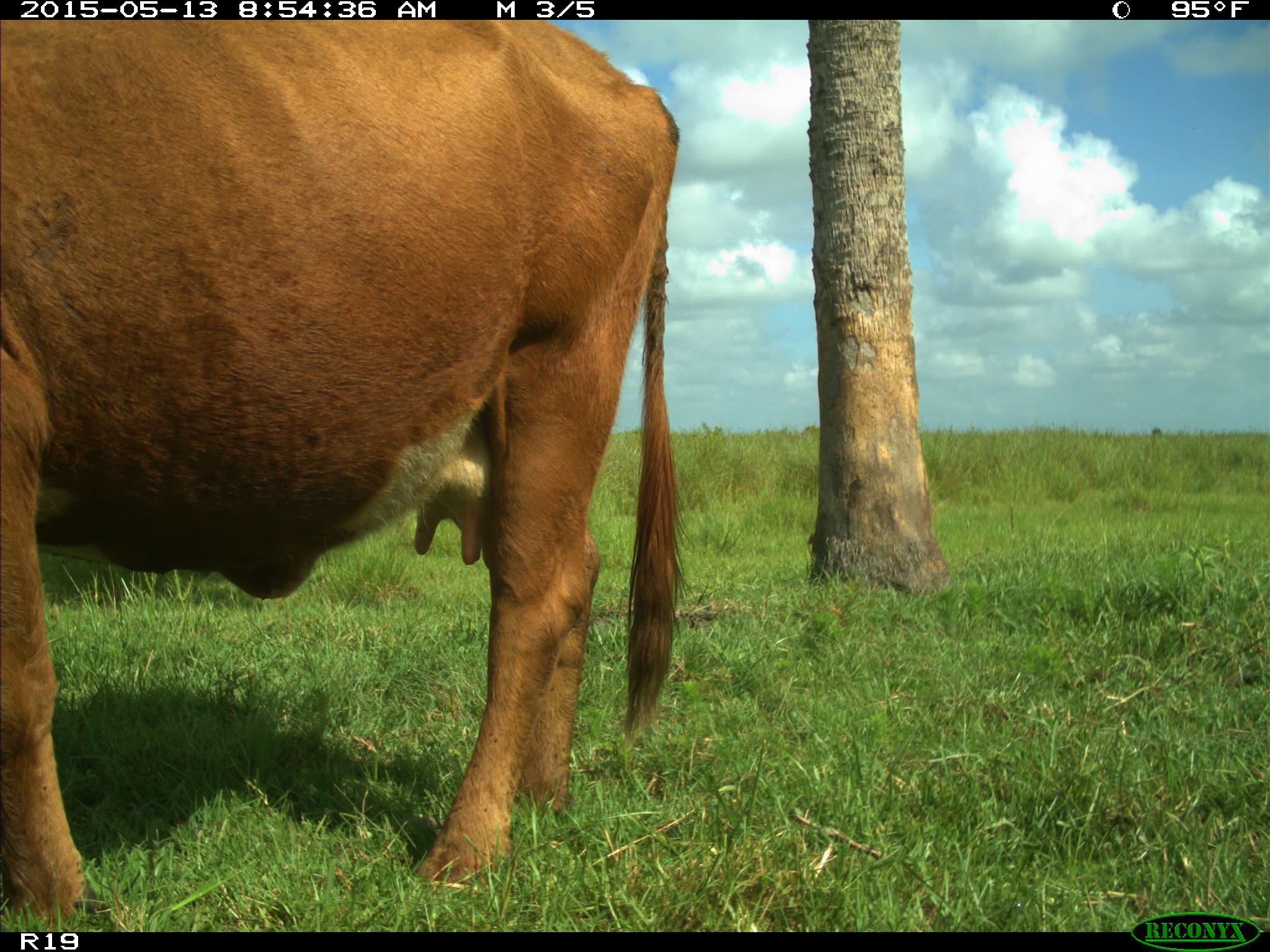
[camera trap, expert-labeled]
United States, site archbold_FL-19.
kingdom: Animalia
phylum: Chordata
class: Mammalia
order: Artiodactyla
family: Bovidae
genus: Bos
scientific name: Bos taurus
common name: domestic cow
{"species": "Bos taurus (domestic cow)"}